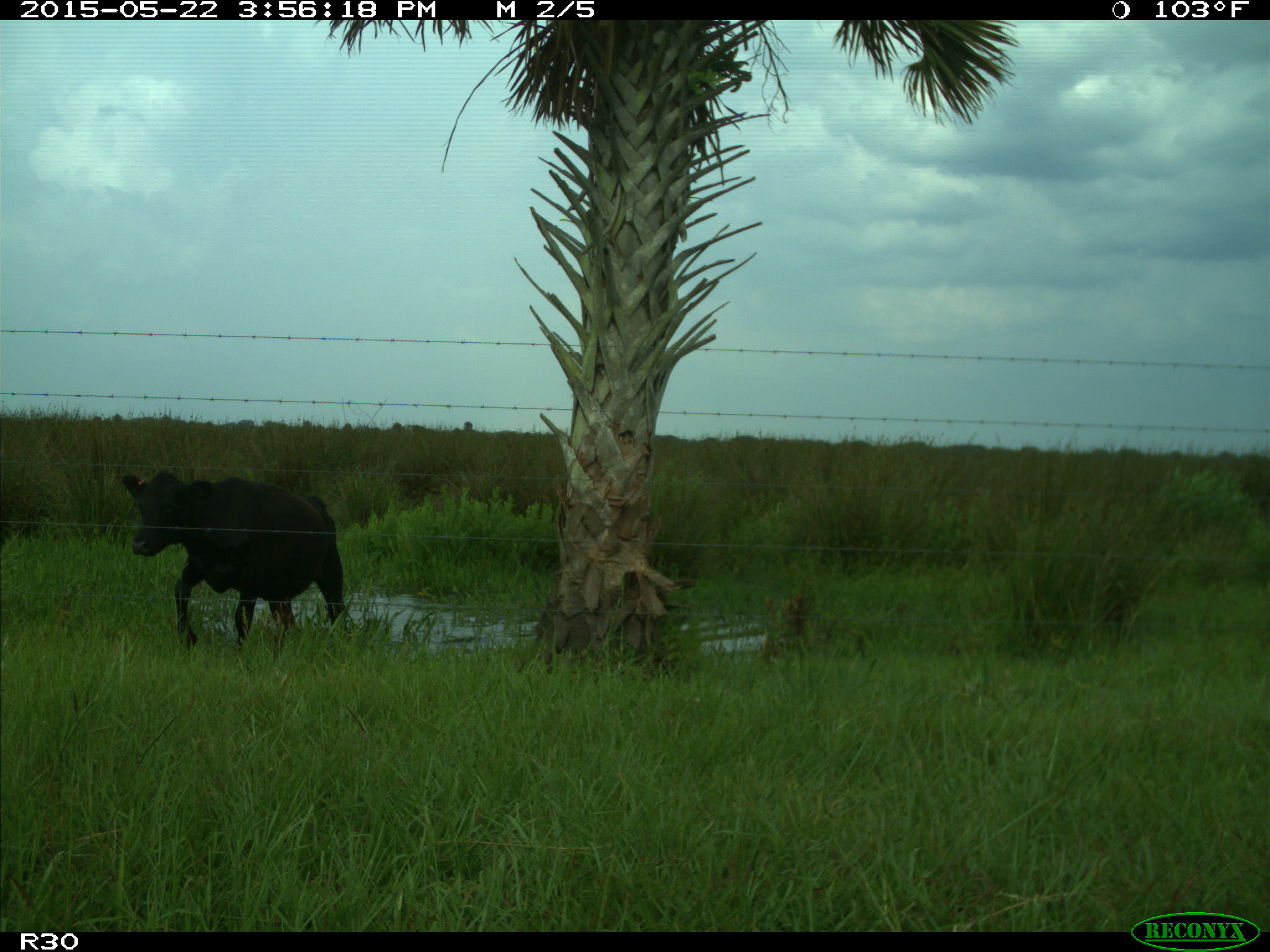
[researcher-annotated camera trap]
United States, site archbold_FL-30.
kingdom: Animalia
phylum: Chordata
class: Mammalia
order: Artiodactyla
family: Bovidae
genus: Bos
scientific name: Bos taurus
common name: domestic cow